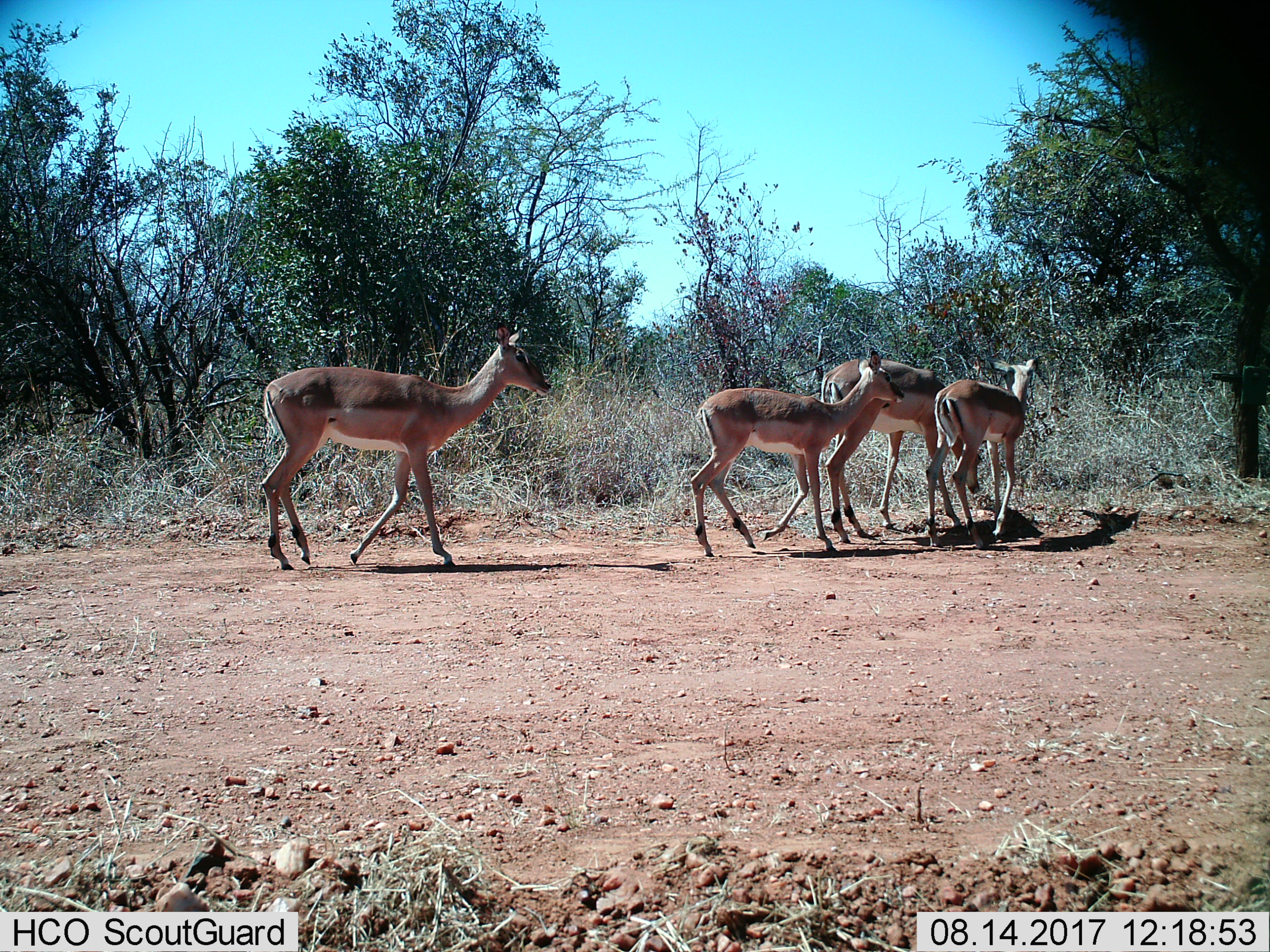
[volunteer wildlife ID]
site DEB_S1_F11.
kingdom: Animalia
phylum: Chordata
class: Mammalia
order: Artiodactyla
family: Bovidae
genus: Aepyceros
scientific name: Aepyceros melampus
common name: impala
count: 4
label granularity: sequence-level